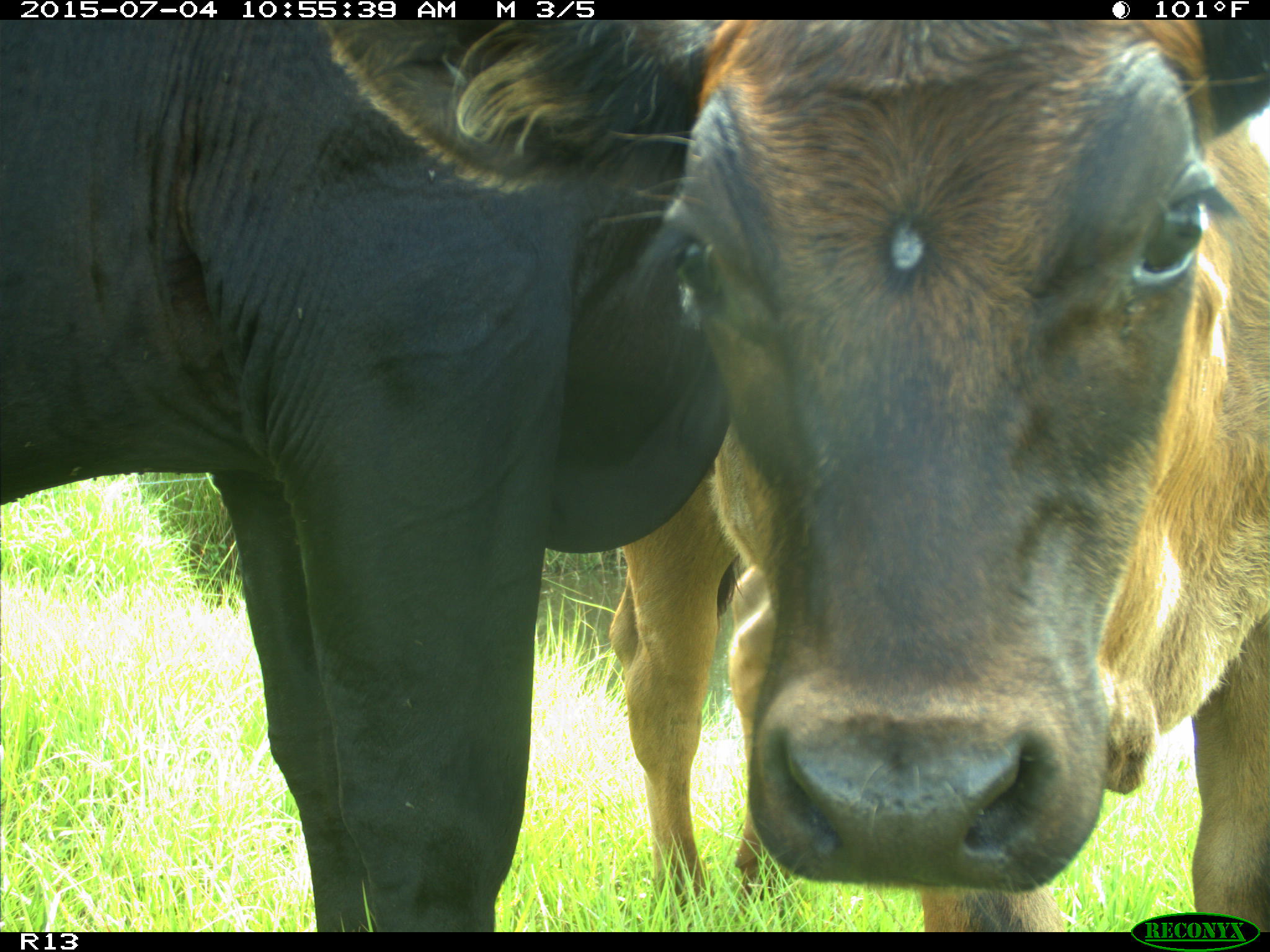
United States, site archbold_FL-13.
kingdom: Animalia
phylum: Chordata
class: Mammalia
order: Artiodactyla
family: Bovidae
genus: Bos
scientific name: Bos taurus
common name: domestic cow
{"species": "Bos taurus (domestic cow)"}